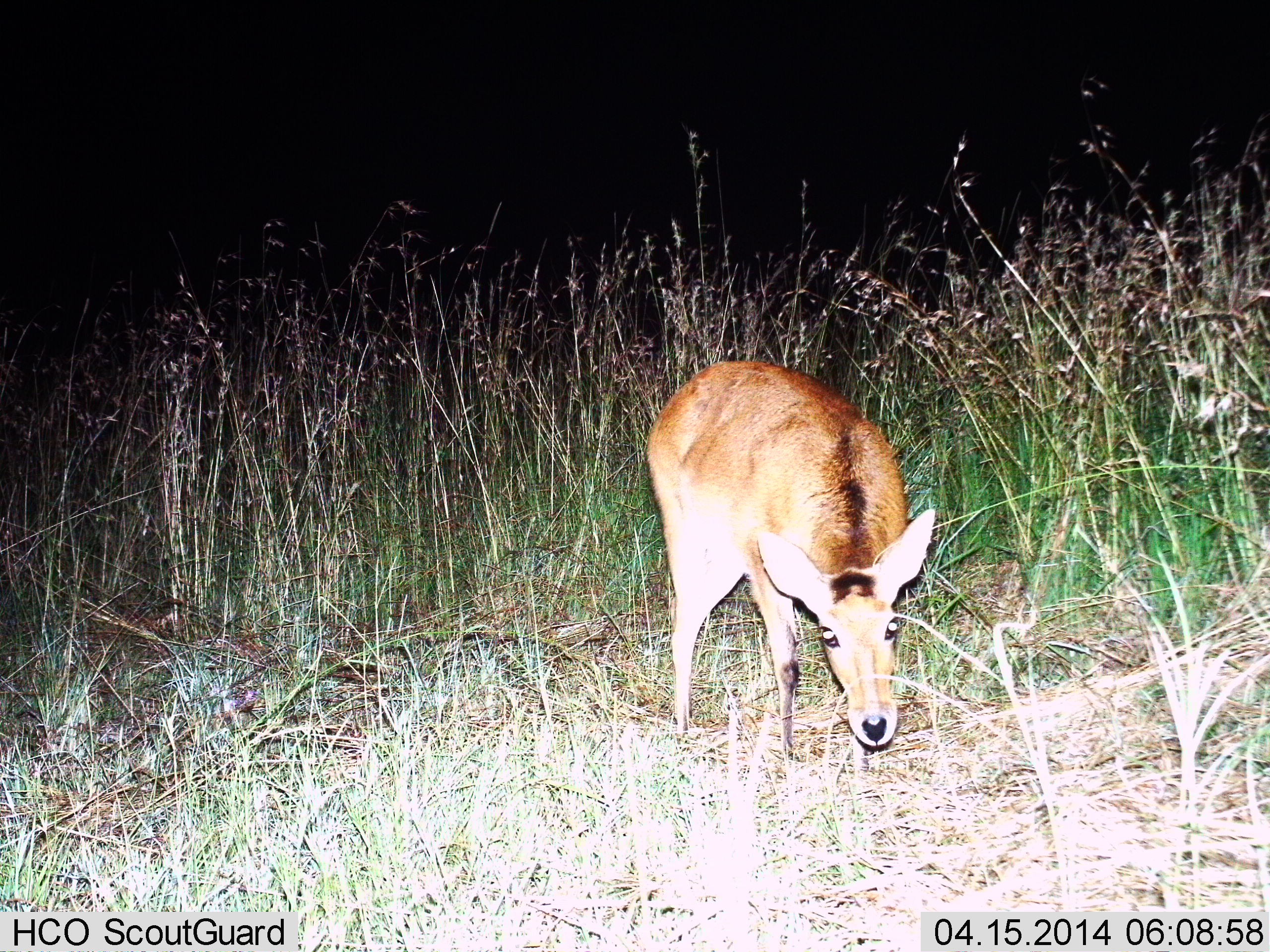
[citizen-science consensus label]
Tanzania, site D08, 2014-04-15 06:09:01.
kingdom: Animalia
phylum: Chordata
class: Mammalia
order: Artiodactyla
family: Bovidae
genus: Redunca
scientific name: Redunca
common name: reedbuck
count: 1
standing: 90%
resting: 0%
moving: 0%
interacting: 0%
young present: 0%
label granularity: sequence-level